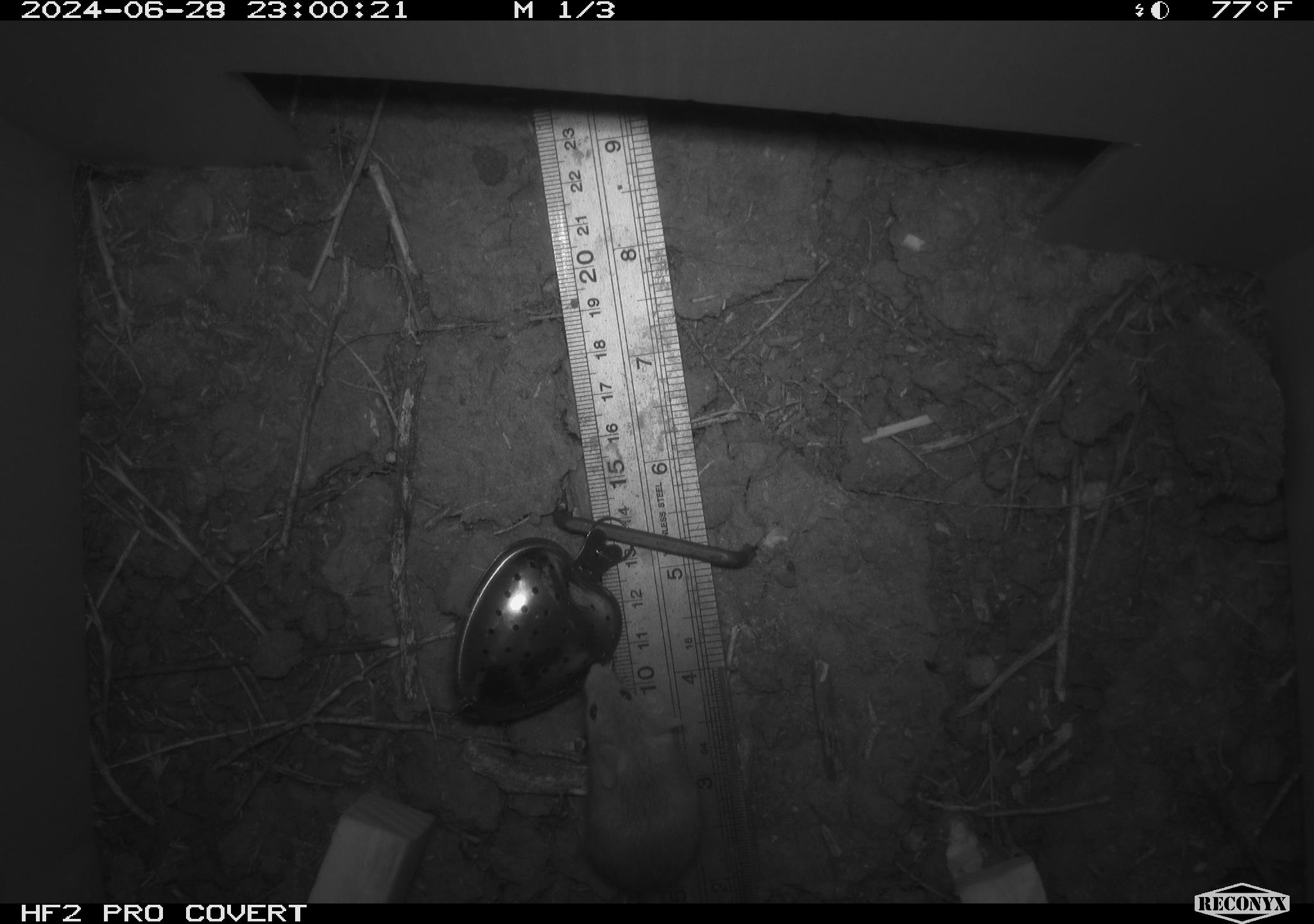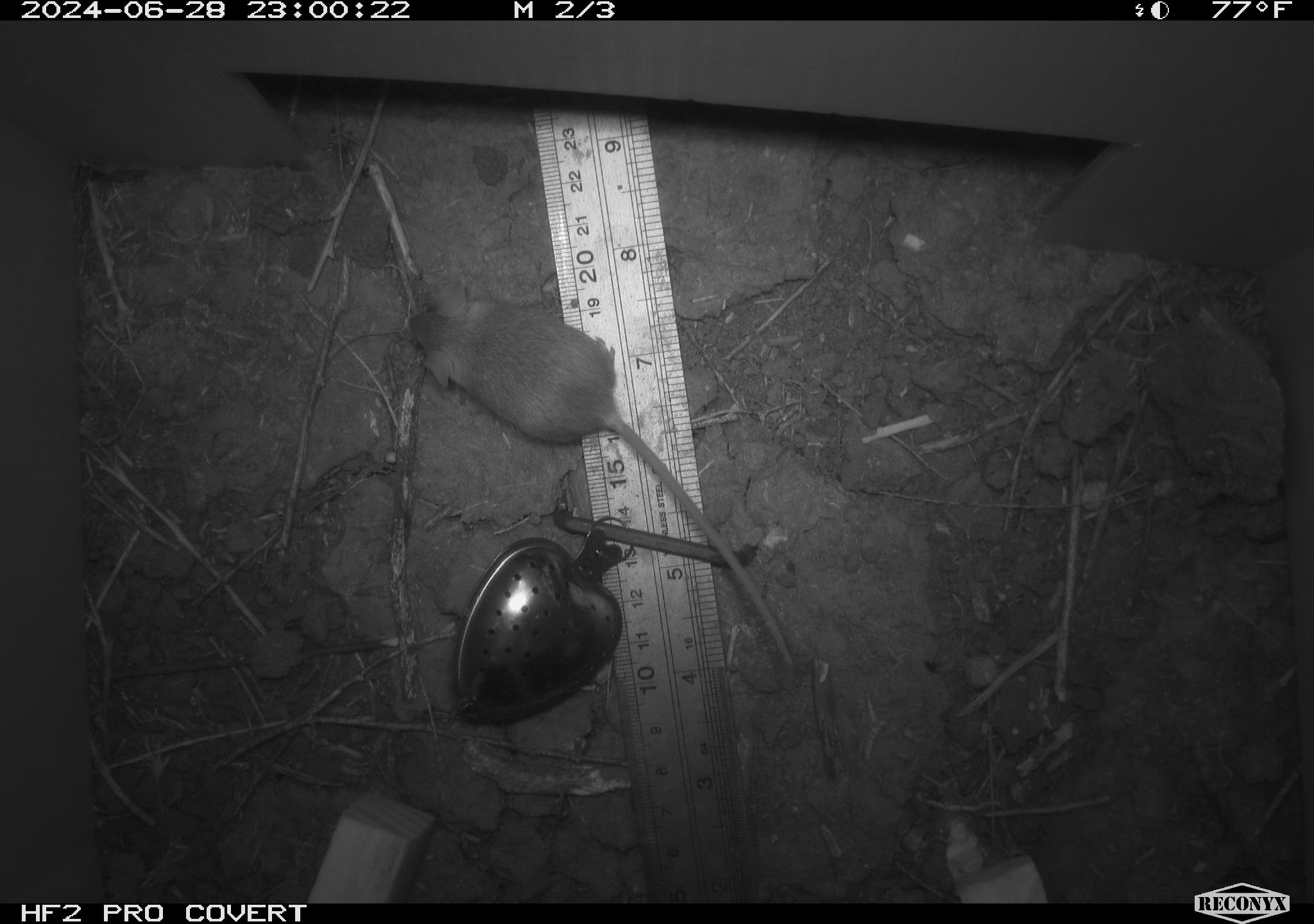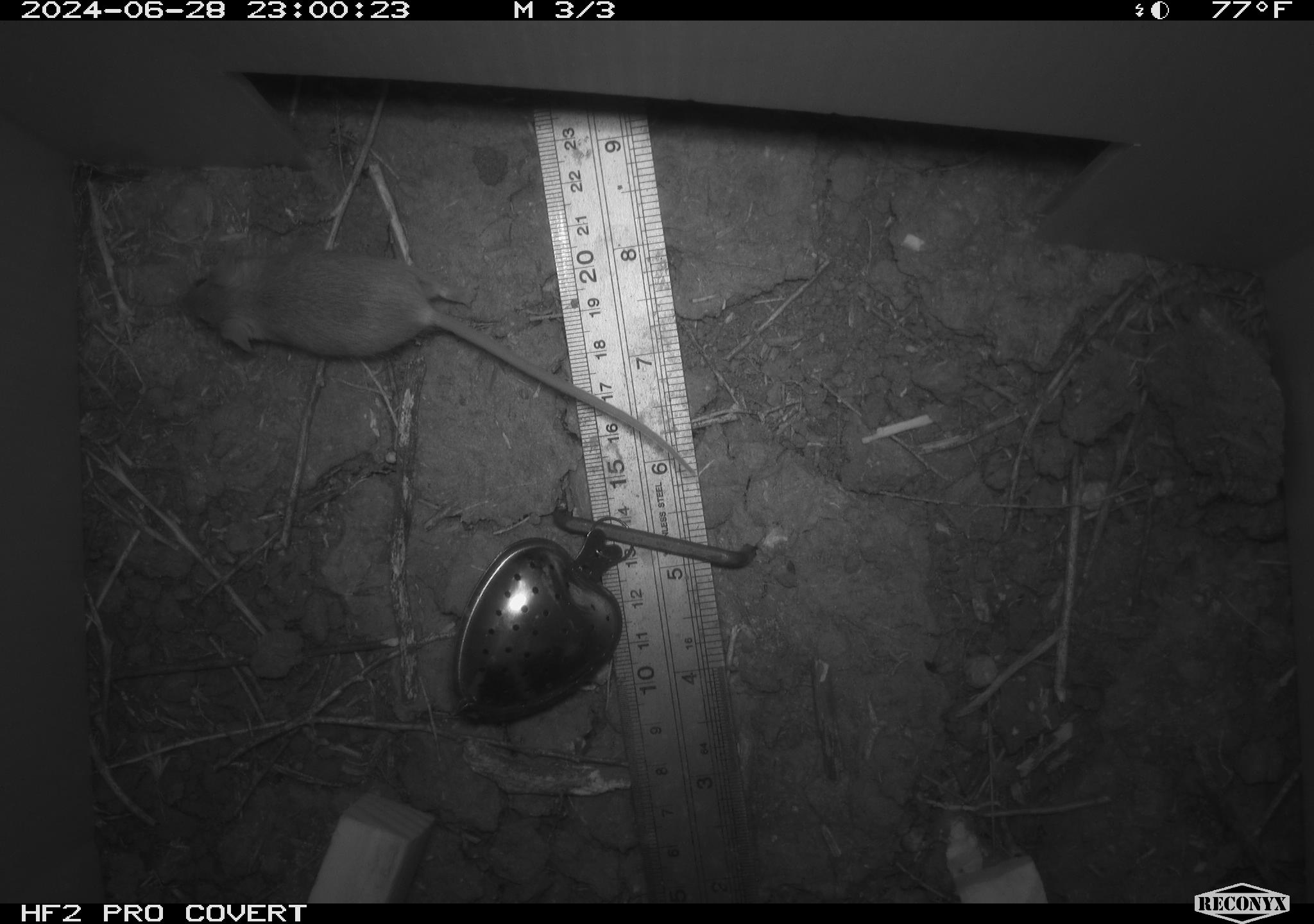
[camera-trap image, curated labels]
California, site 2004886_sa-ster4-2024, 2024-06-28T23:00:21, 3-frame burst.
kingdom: Animalia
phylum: Chordata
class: Mammalia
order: Rodentia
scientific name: Rodentia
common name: mouse species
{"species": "mouse species (Rodentia)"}